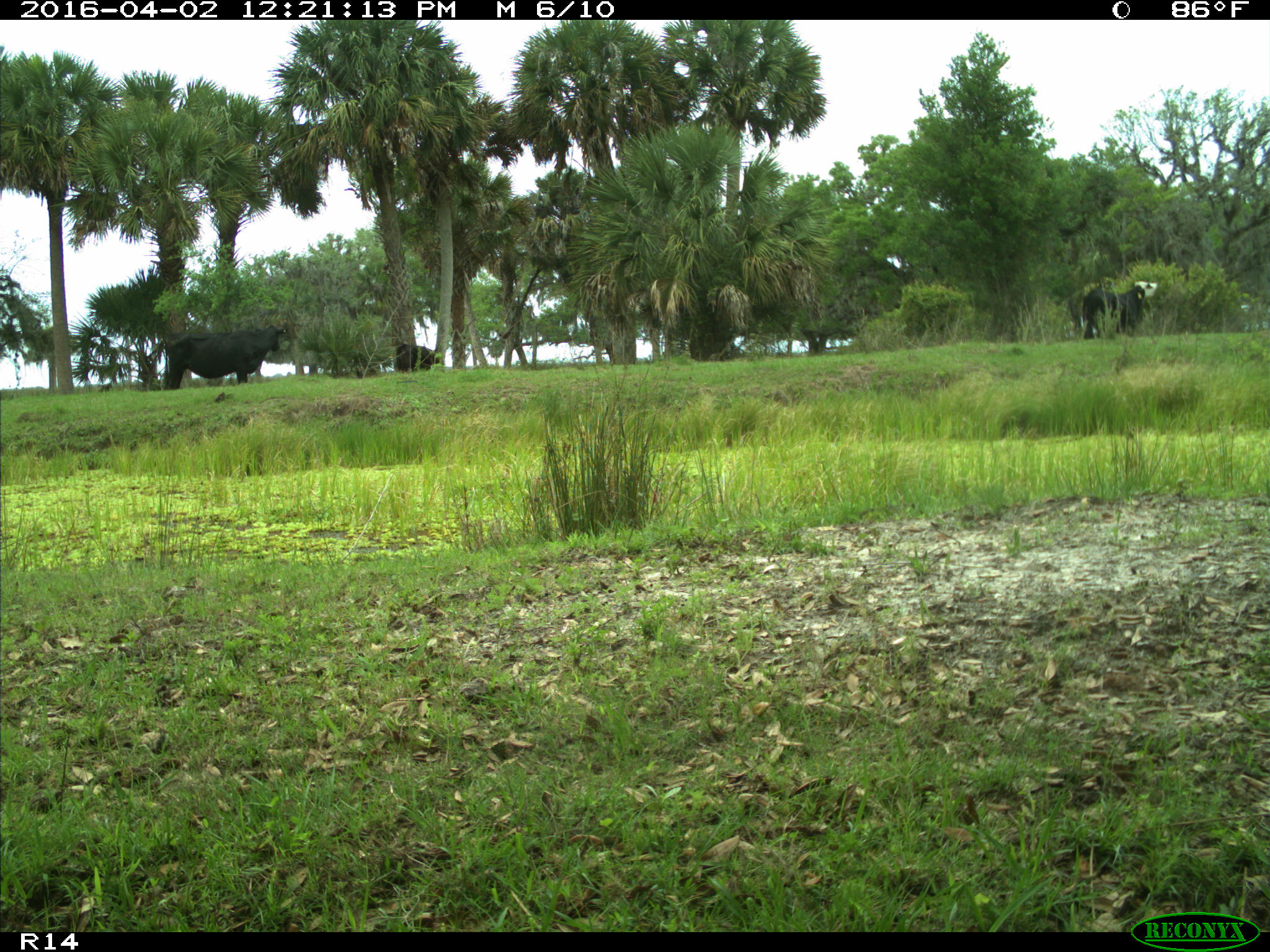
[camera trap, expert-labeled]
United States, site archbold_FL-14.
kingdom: Animalia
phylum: Chordata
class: Mammalia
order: Artiodactyla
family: Bovidae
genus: Bos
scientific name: Bos taurus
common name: domestic cow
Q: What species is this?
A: Bos taurus (domestic cow).